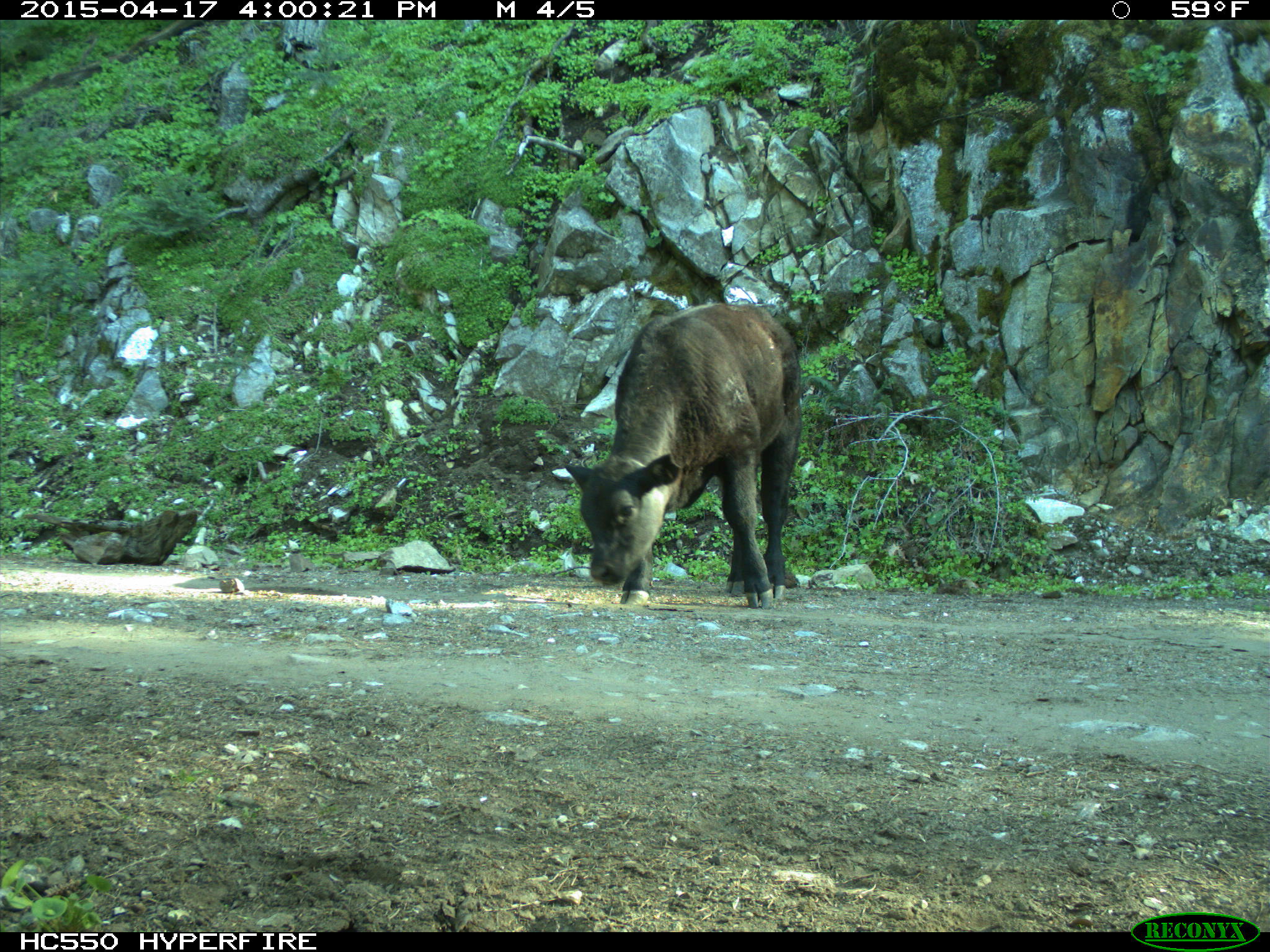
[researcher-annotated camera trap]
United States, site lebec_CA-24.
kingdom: Animalia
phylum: Chordata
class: Mammalia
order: Artiodactyla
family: Bovidae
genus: Bos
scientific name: Bos taurus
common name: domestic cow